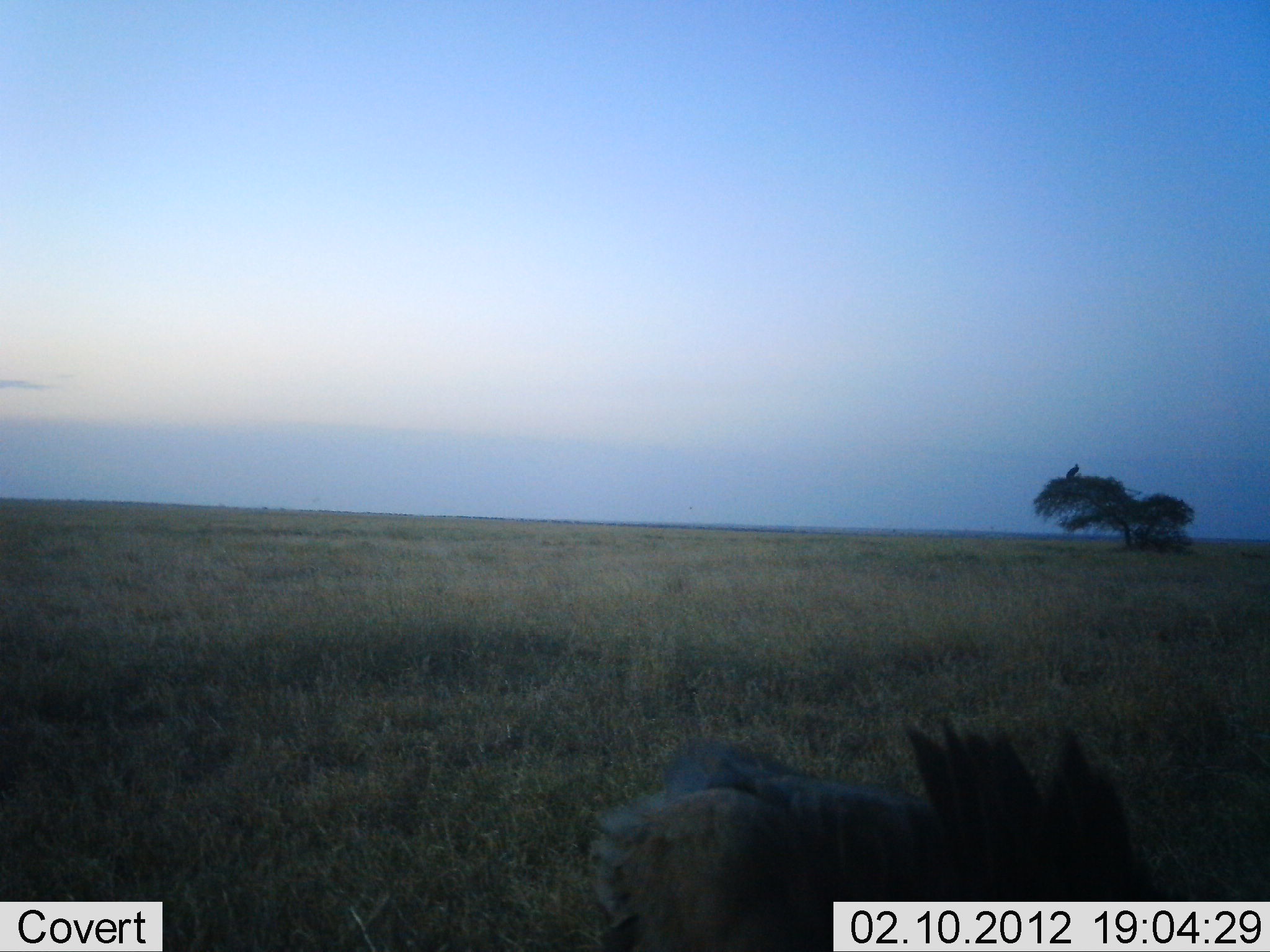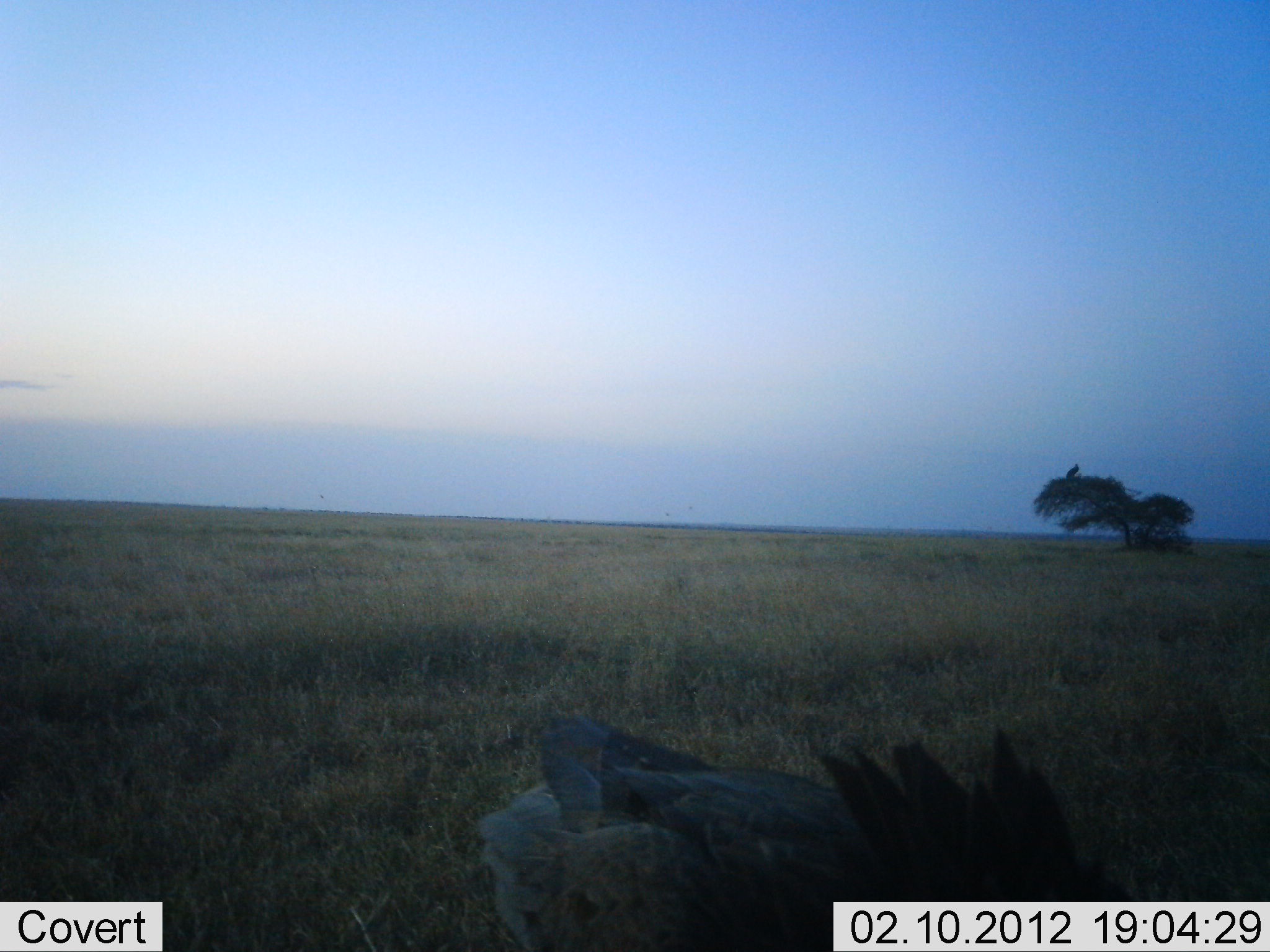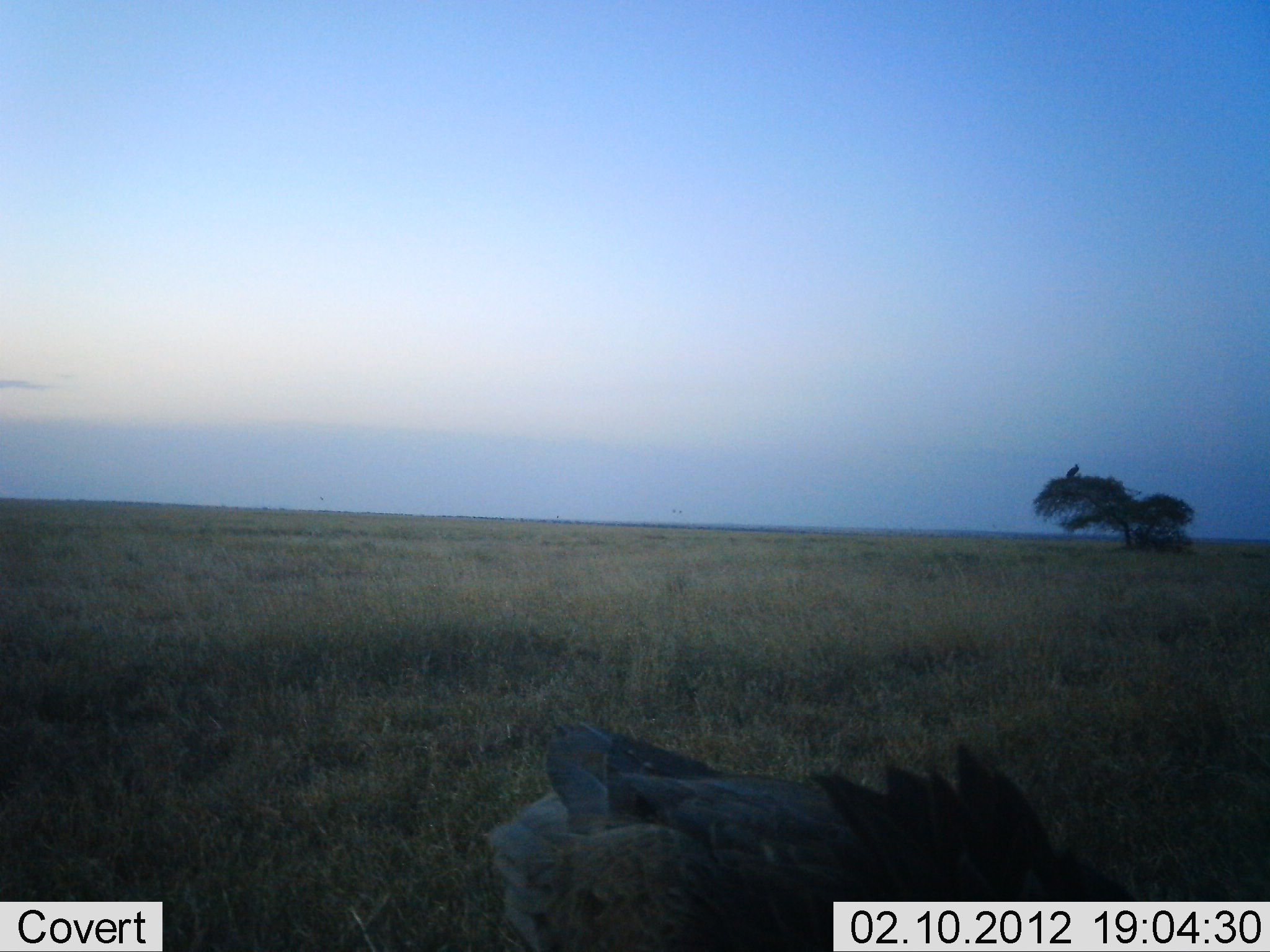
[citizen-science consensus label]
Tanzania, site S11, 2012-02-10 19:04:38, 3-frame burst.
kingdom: Animalia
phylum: Chordata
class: Aves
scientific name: Aves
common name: bird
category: otherbird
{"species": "otherbird (bird) (Aves)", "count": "1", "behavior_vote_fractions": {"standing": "55%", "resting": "5%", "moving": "20%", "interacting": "0%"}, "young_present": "0%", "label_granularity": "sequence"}